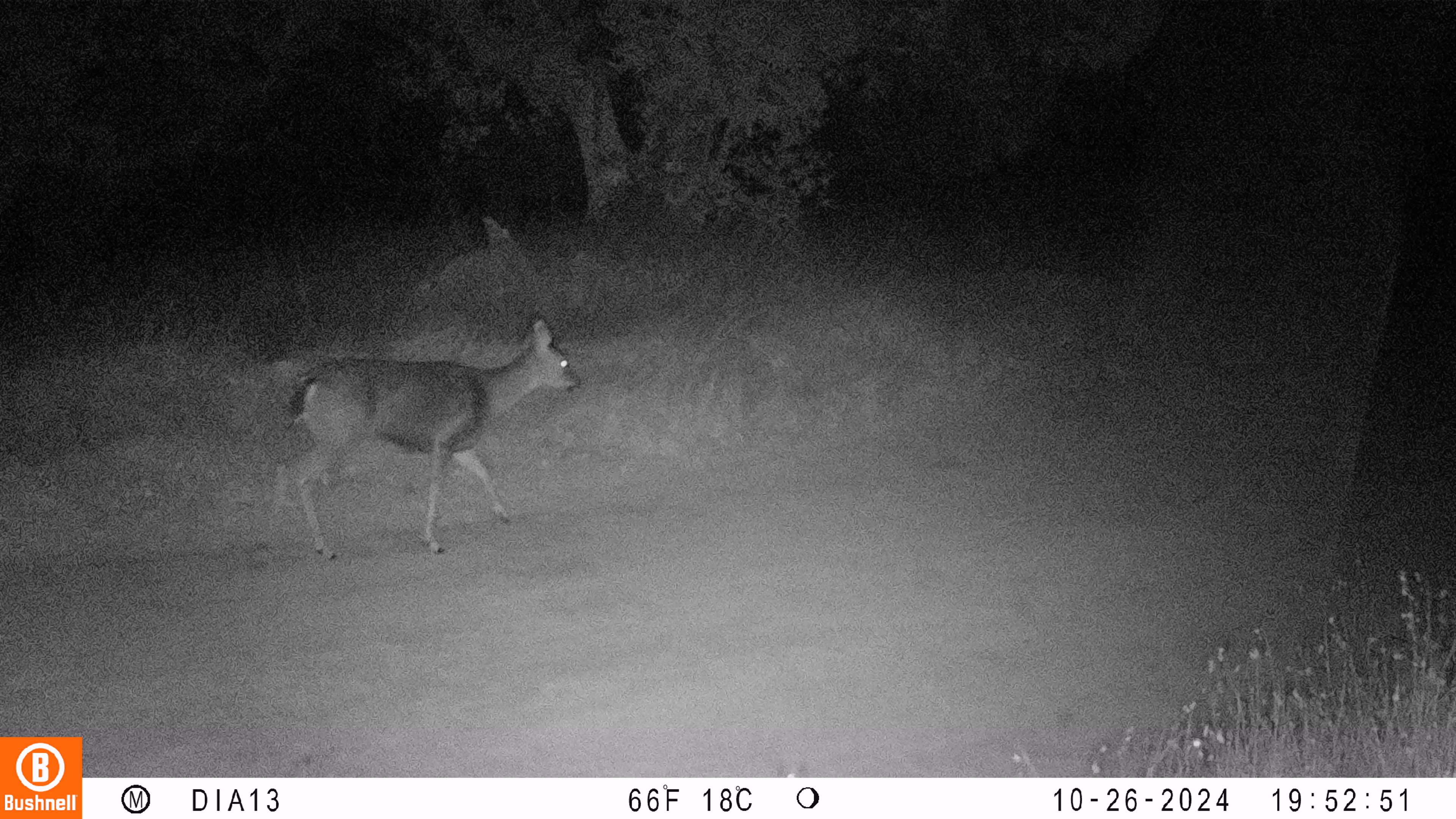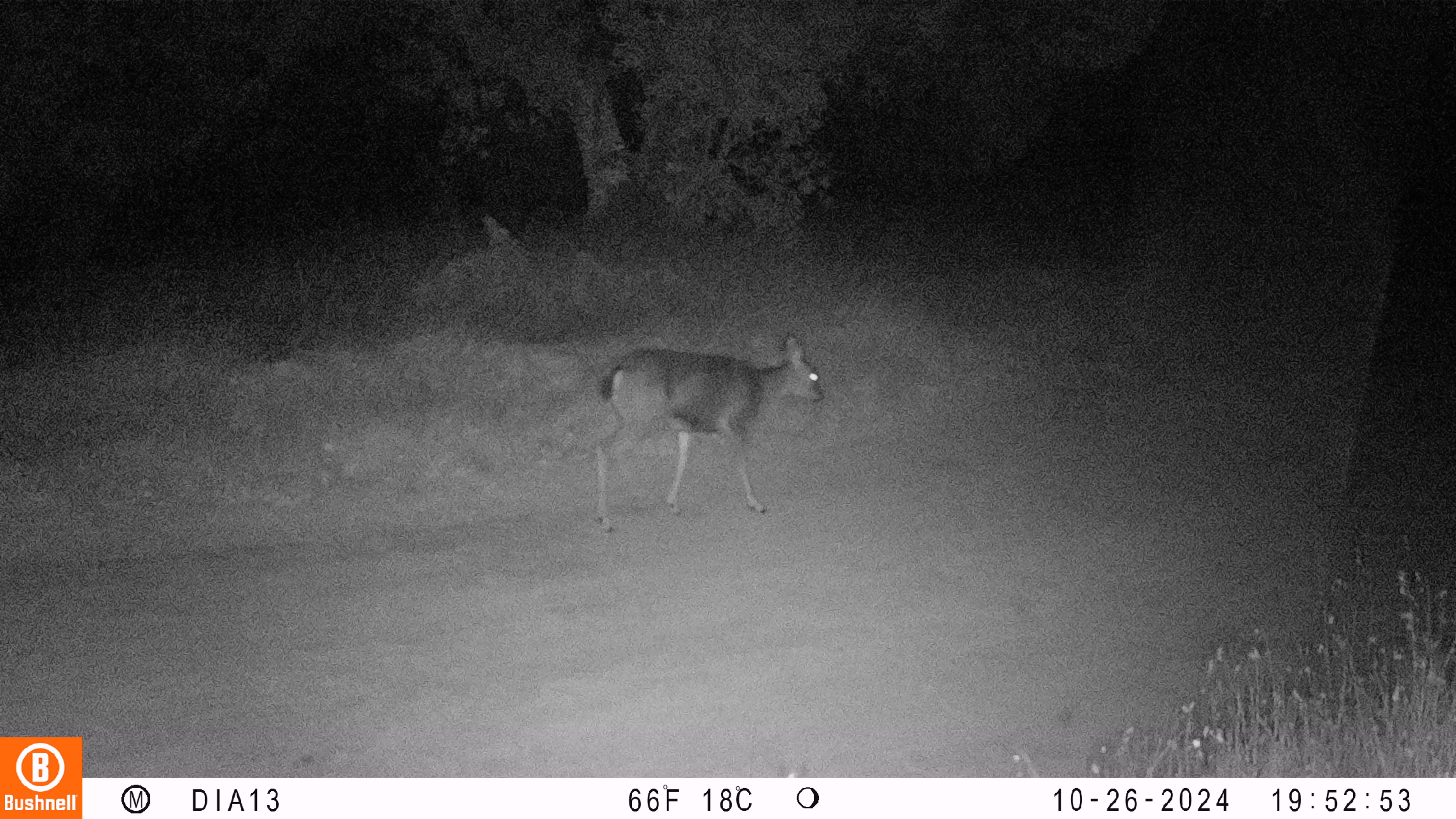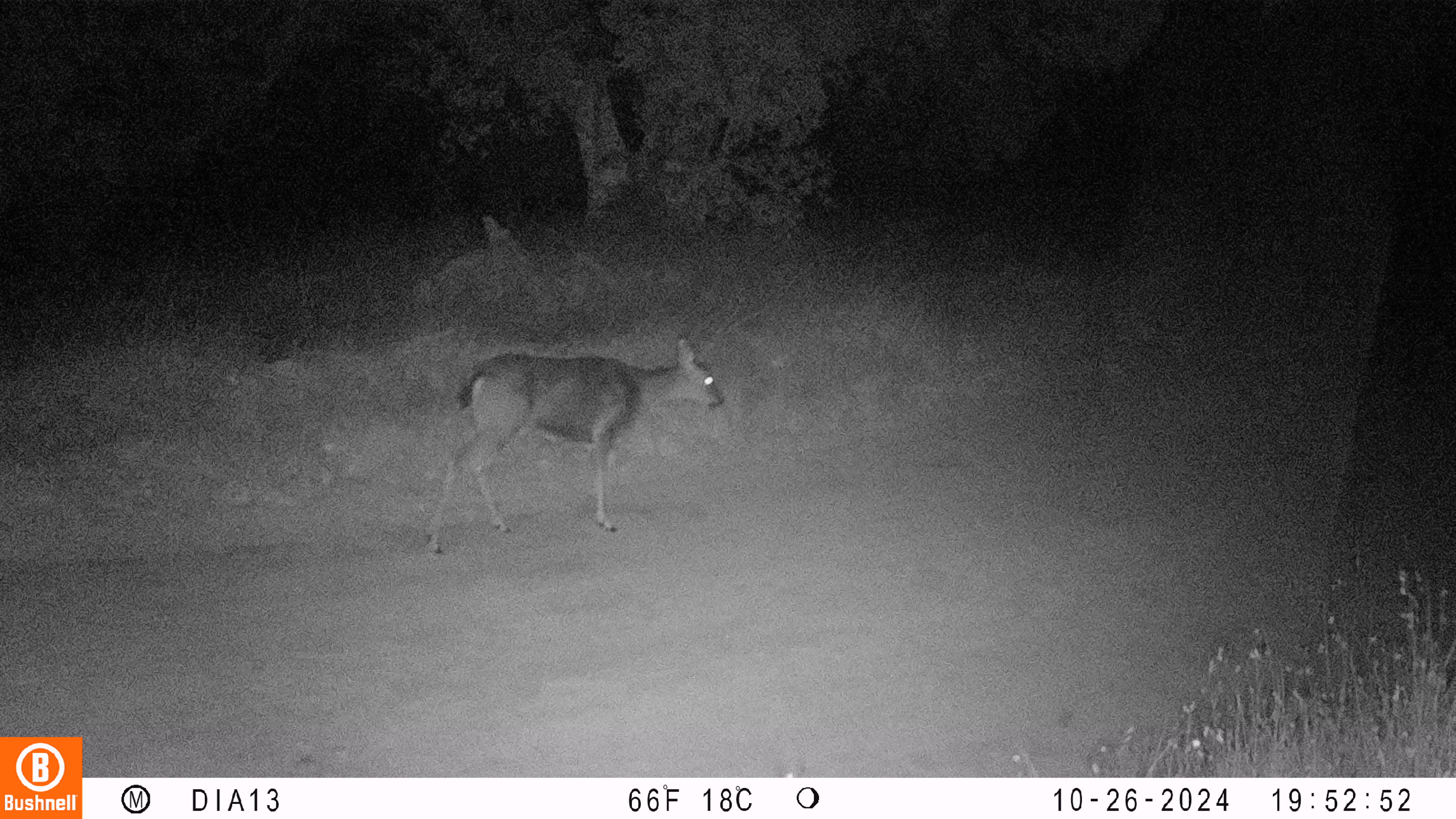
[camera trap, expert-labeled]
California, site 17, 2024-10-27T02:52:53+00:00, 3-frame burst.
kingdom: Animalia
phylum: Chordata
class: Mammalia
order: Artiodactyla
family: Cervidae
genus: Odocoileus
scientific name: Odocoileus hemionus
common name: mule deer